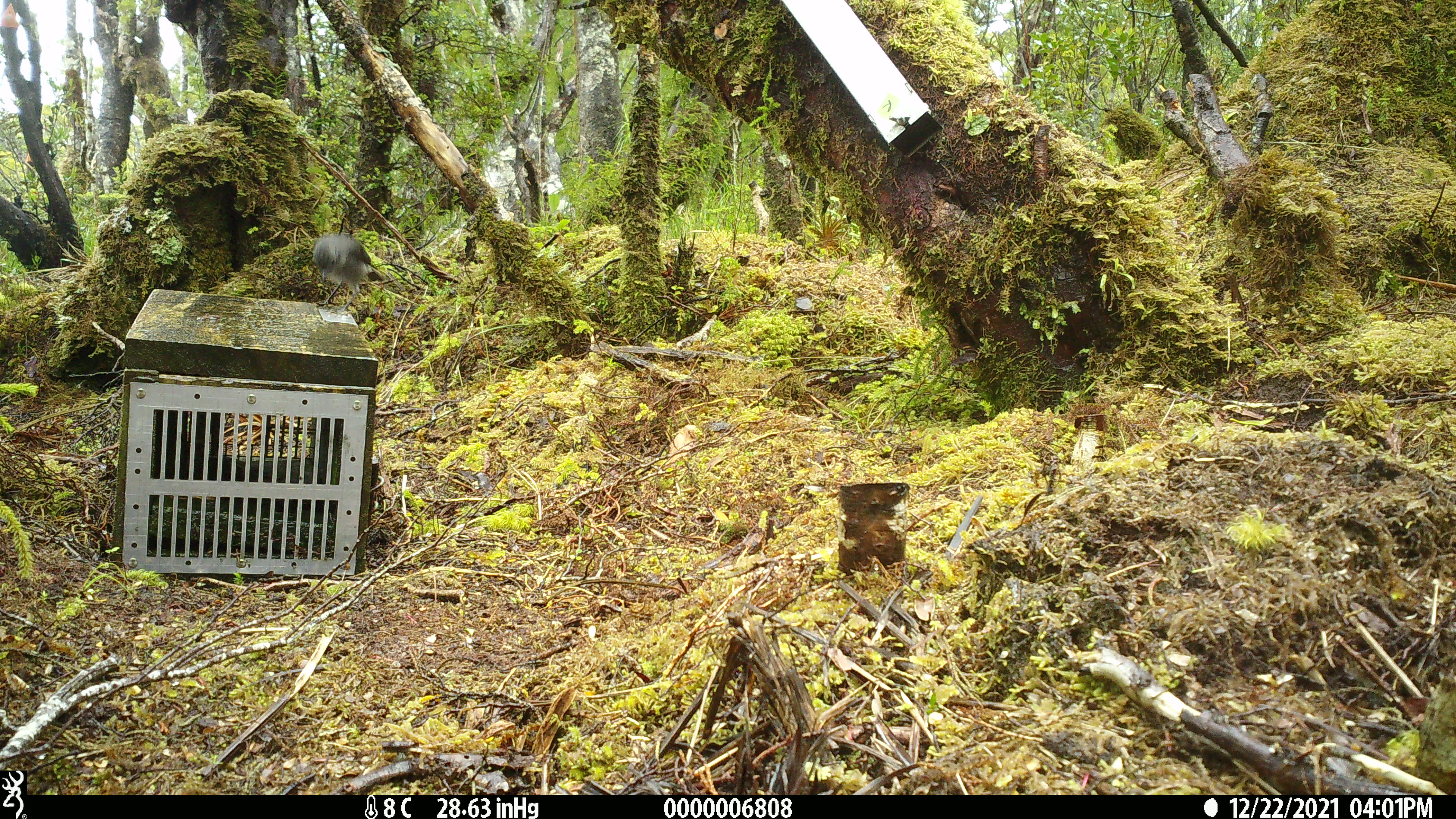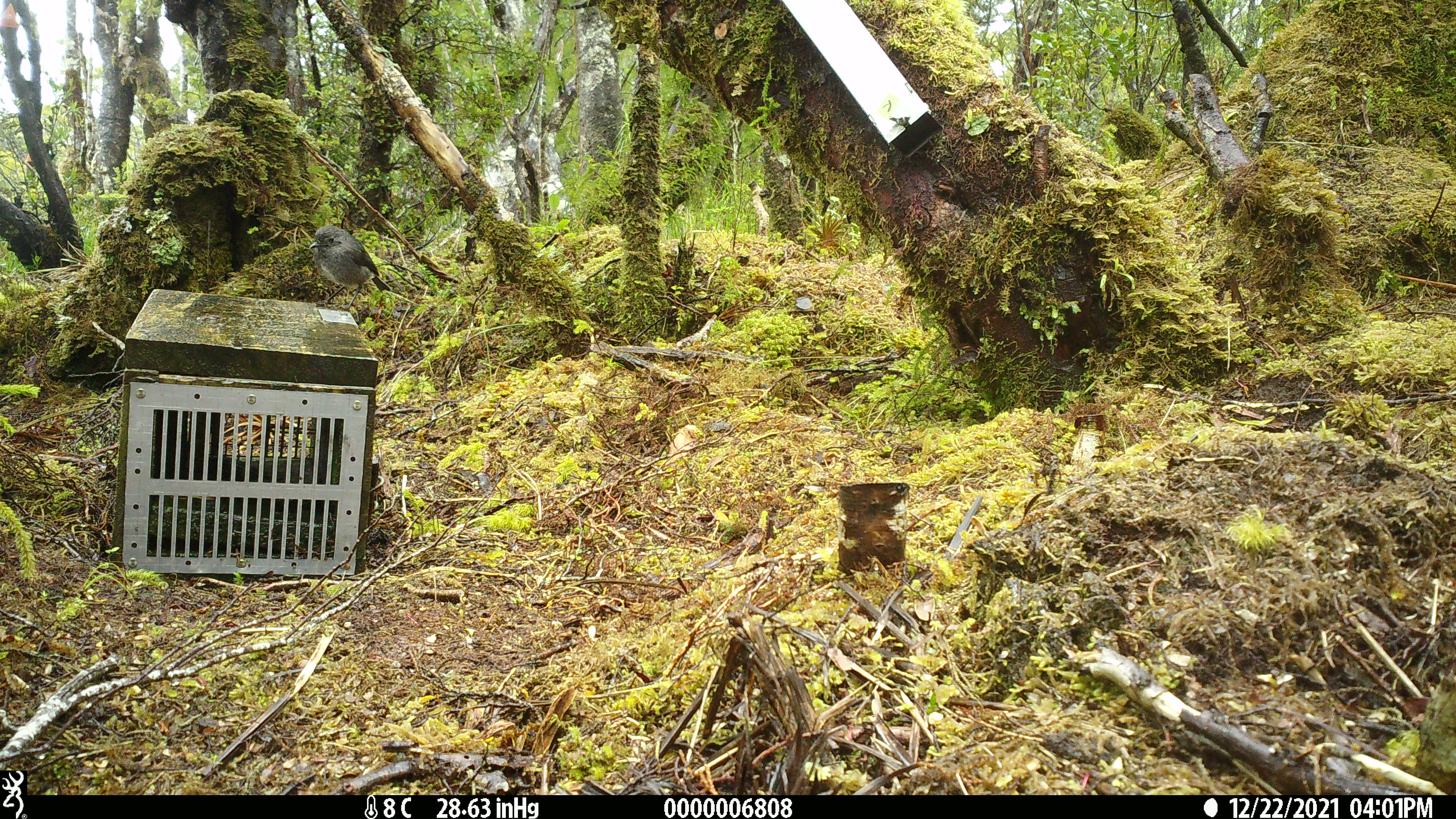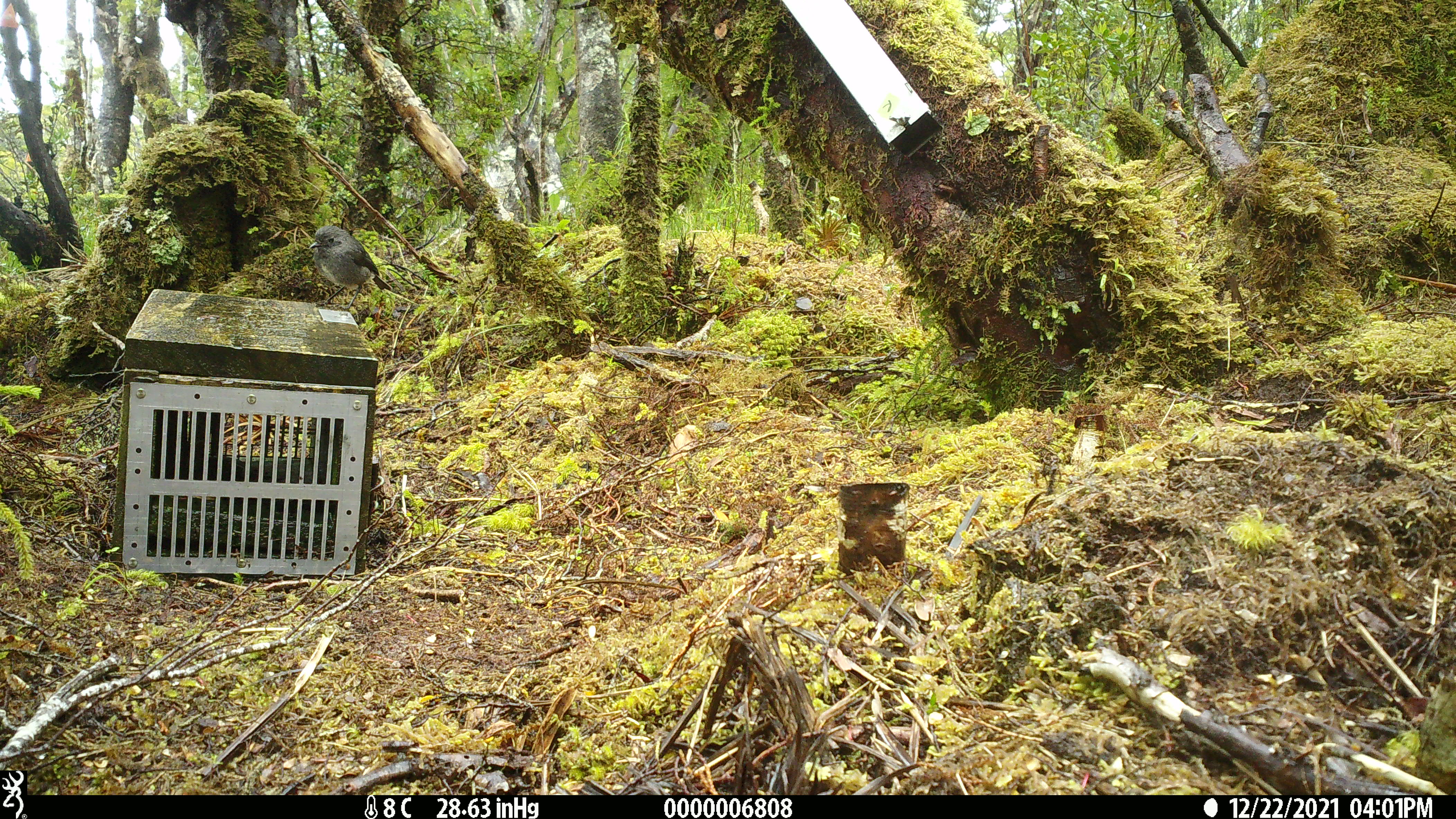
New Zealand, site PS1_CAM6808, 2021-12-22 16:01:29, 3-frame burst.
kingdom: Animalia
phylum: Chordata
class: Aves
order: Passeriformes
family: Petroicidae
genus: Petroica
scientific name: Petroica australis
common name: new zealand robin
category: robin